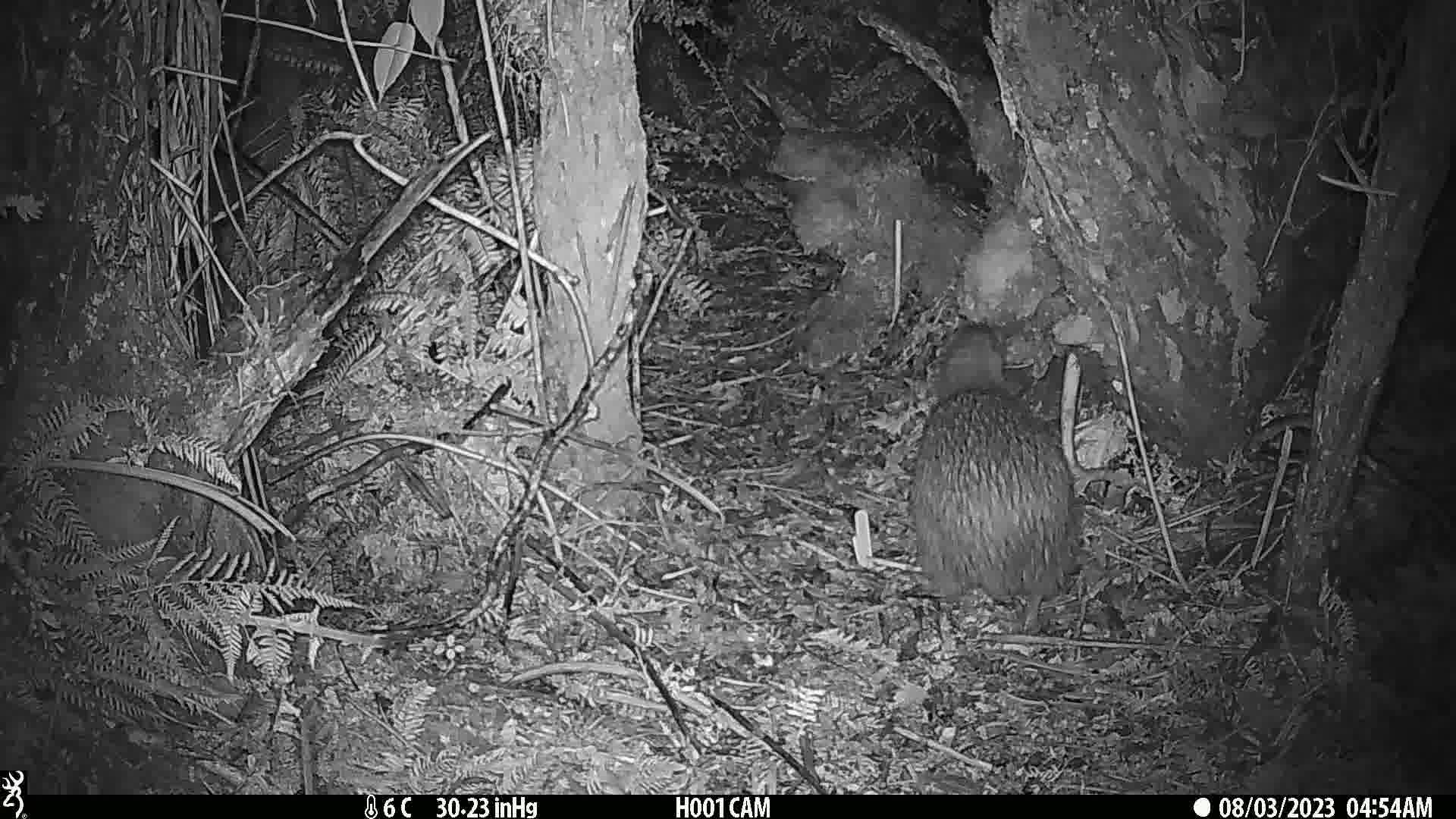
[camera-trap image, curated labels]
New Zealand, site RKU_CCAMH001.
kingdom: Animalia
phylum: Chordata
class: Aves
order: Apterygiformes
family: Apterygidae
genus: Apteryx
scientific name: Apteryx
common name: kiwi